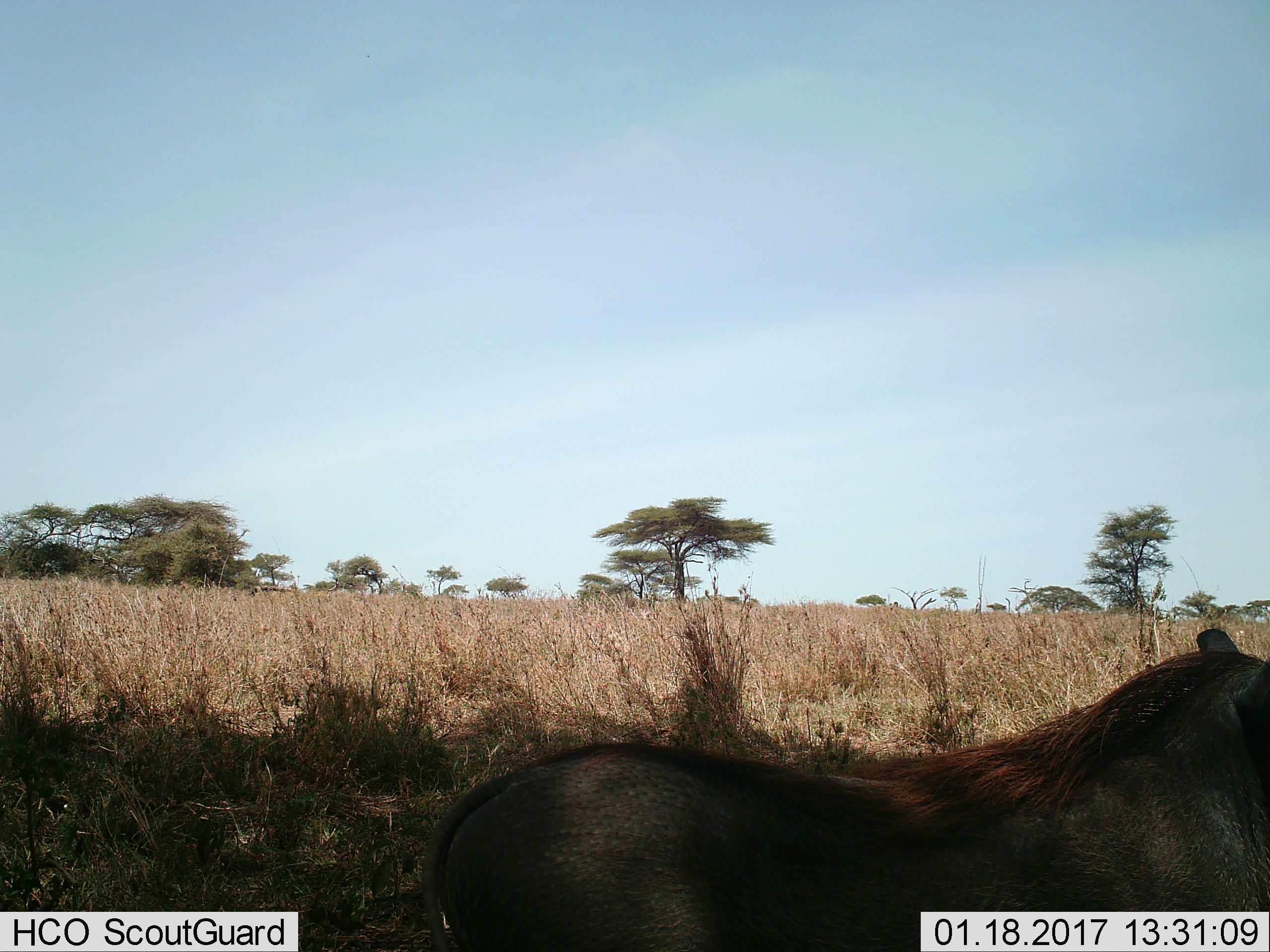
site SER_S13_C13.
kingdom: Animalia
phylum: Chordata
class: Mammalia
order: Artiodactyla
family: Suidae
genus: Phacochoerus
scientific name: Phacochoerus africanus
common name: warthog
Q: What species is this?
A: Warthog (Phacochoerus africanus).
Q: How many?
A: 1.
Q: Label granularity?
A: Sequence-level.